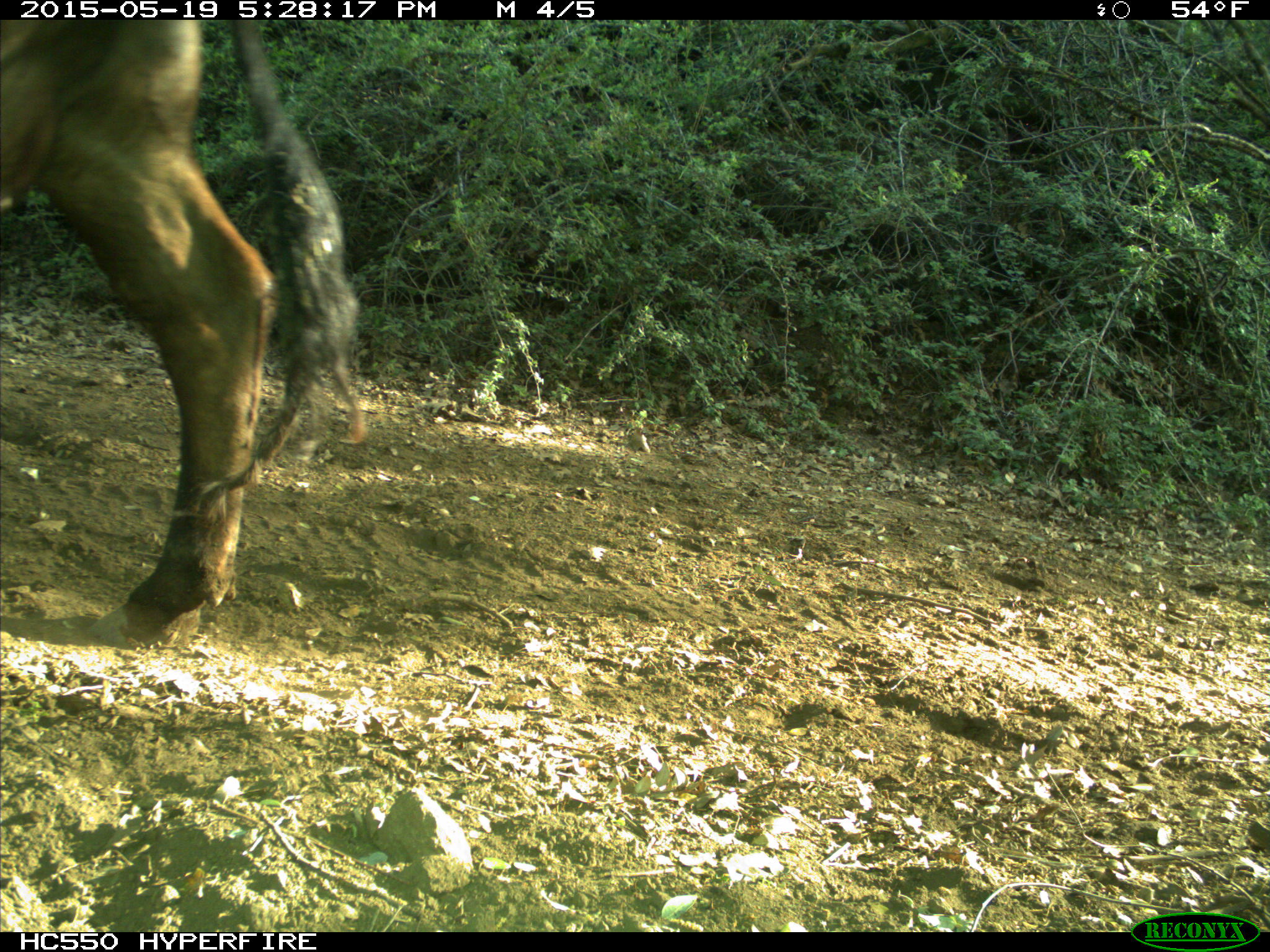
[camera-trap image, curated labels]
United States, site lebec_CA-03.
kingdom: Animalia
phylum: Chordata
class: Mammalia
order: Artiodactyla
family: Bovidae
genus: Bos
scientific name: Bos taurus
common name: domestic cow